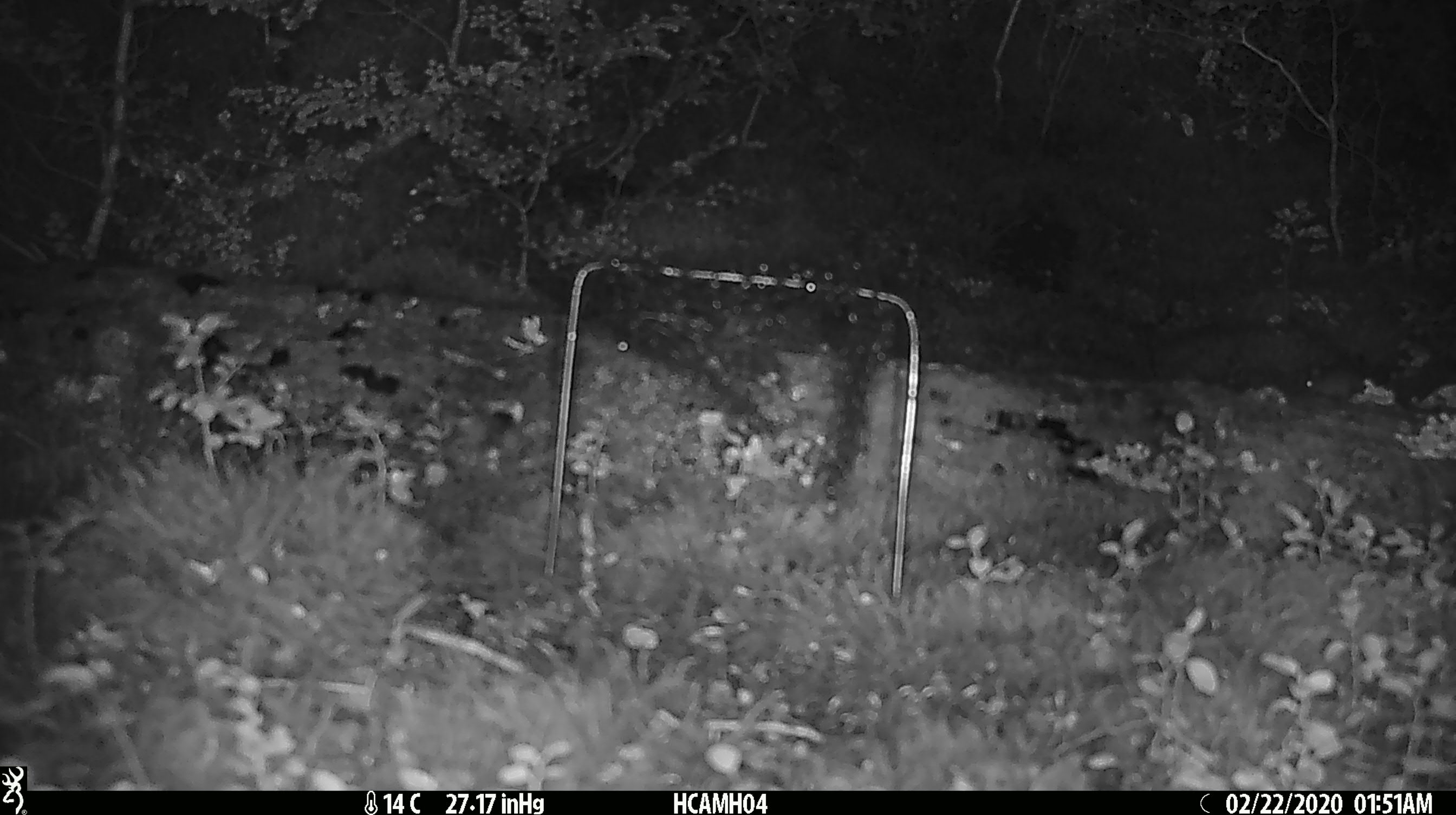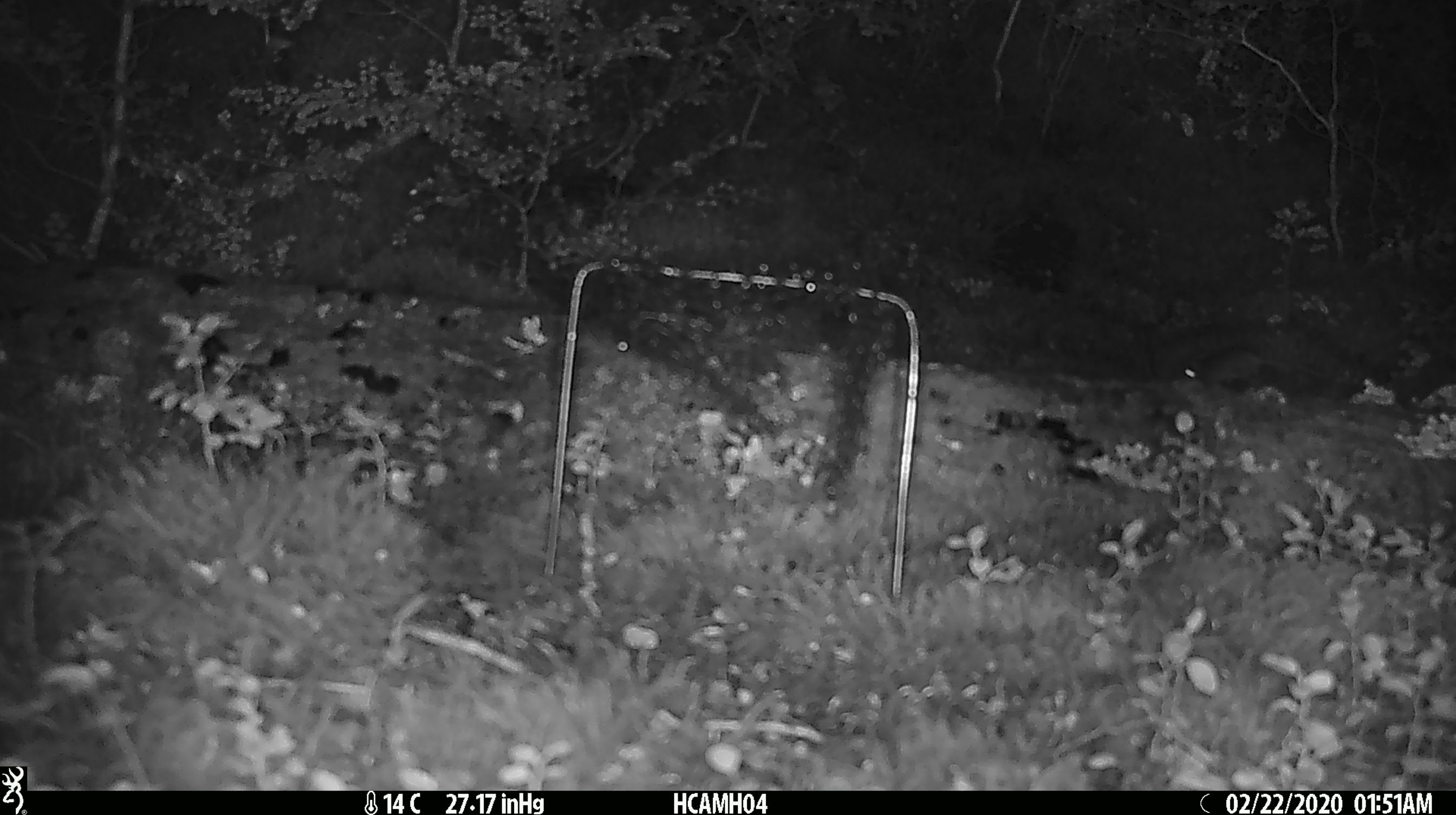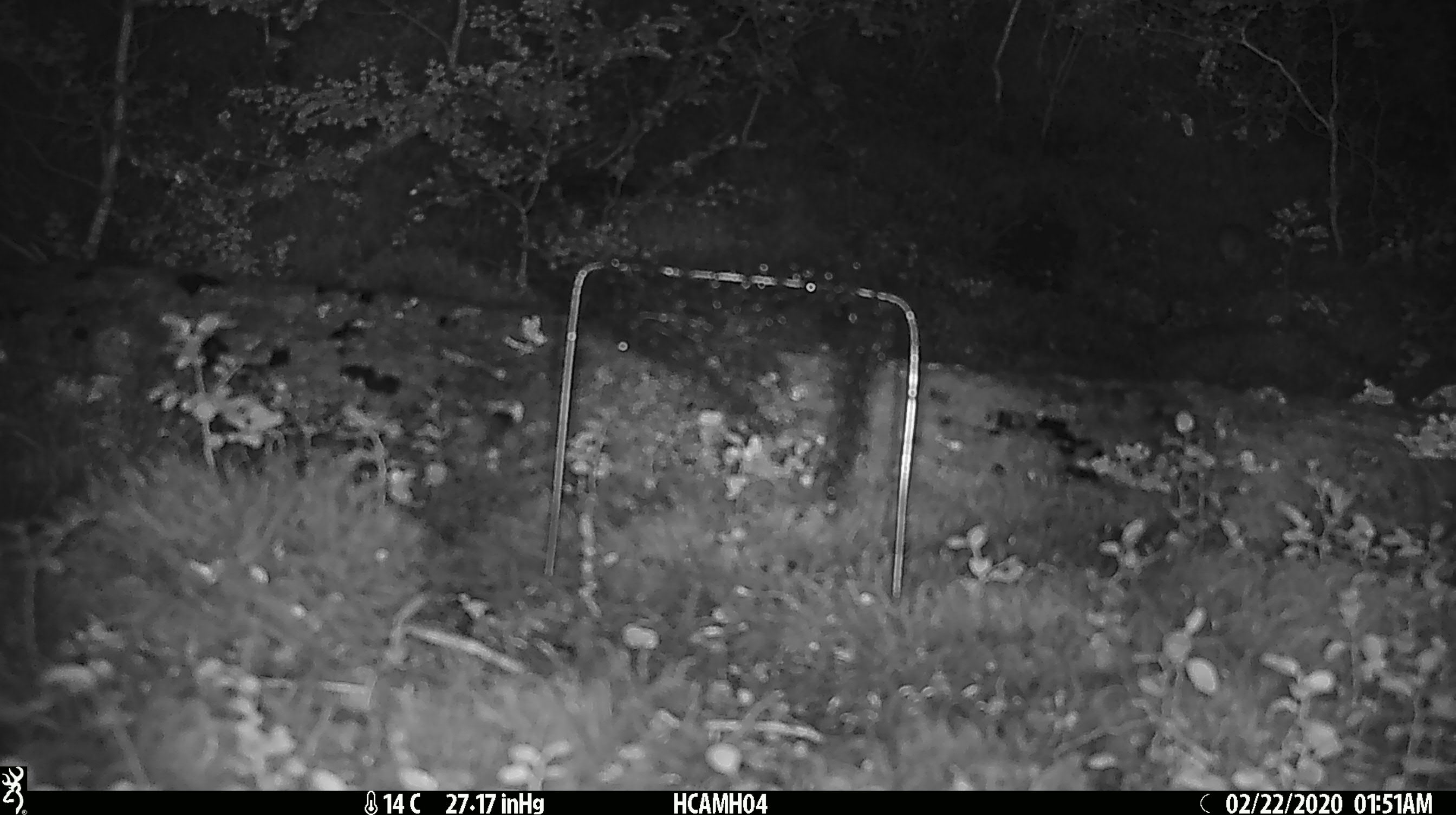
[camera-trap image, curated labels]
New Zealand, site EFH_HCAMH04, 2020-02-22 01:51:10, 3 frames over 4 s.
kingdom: Animalia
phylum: Chordata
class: Mammalia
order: Rodentia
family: Muridae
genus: Mus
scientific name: Mus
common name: mouse